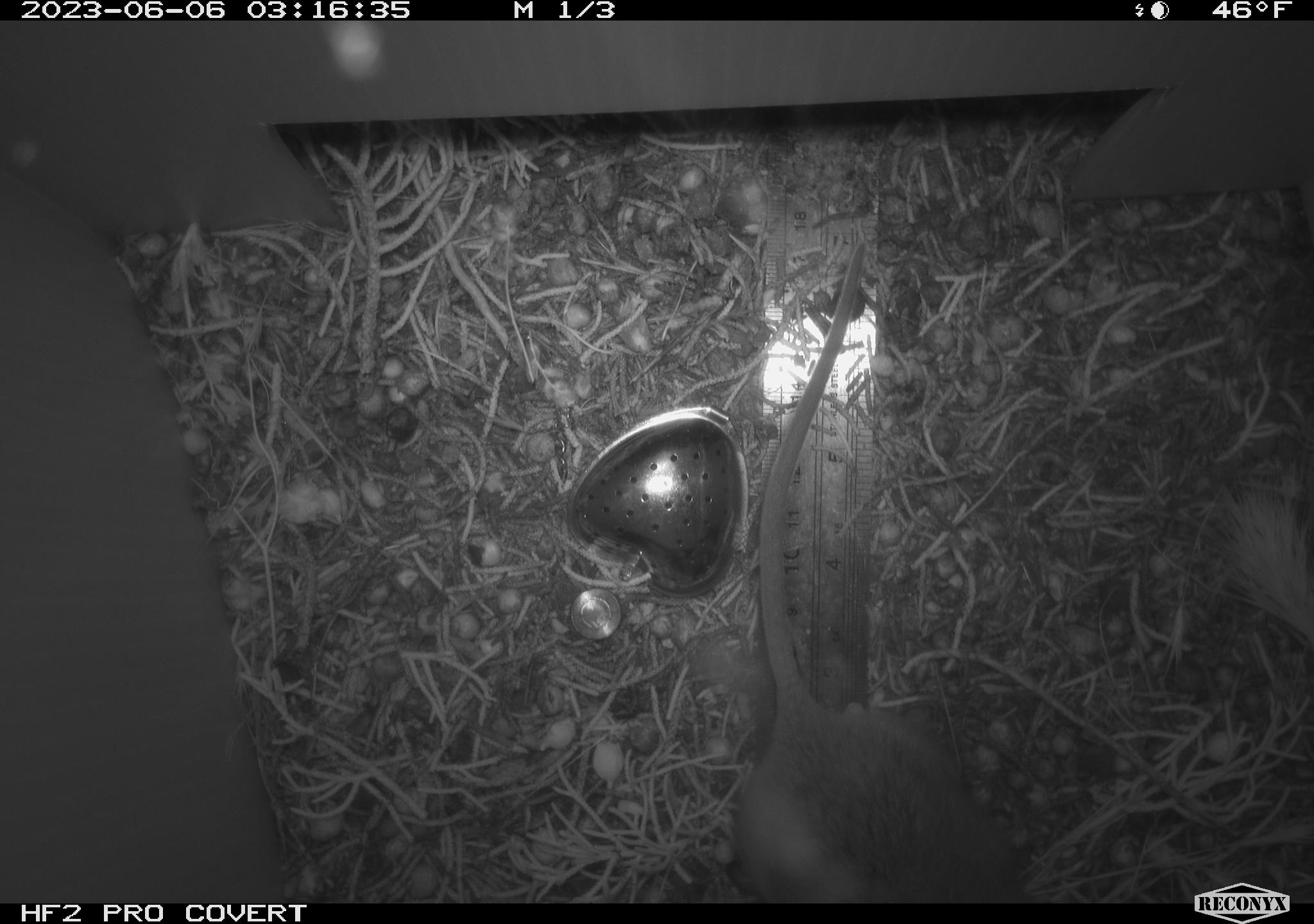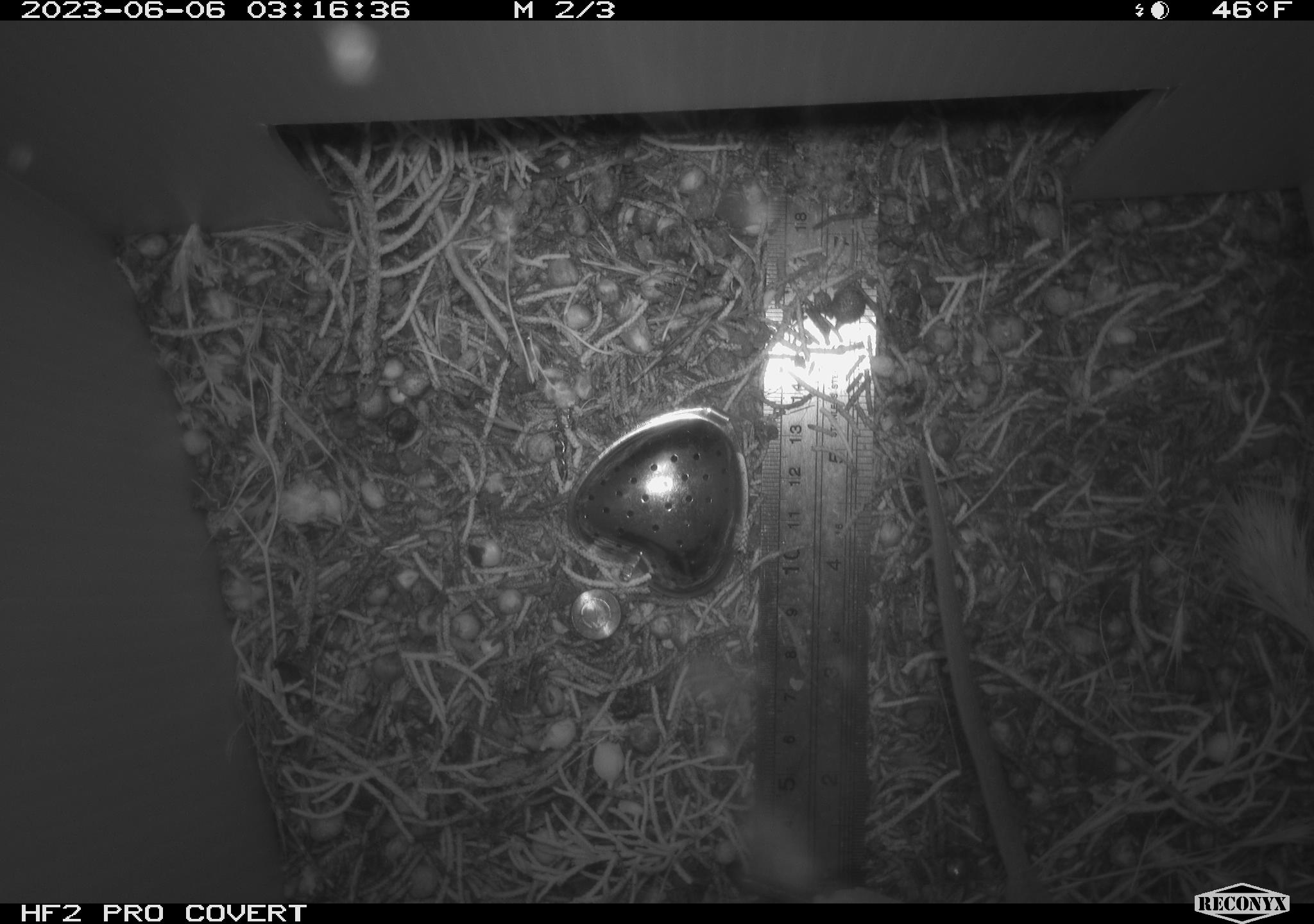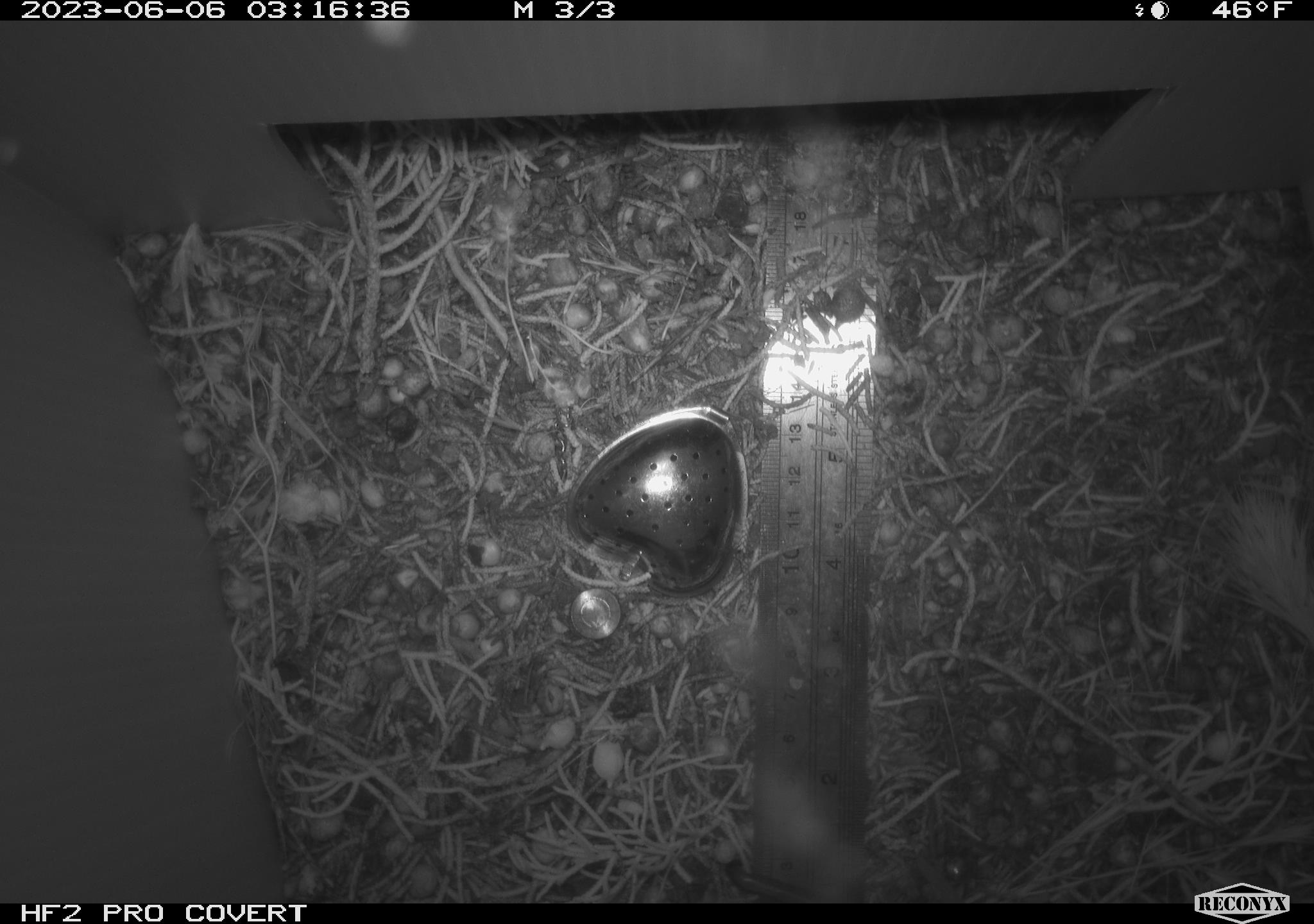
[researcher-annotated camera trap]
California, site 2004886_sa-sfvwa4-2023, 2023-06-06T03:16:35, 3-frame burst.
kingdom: Animalia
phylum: Chordata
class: Mammalia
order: Rodentia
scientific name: Rodentia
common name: rodent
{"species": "rodent (Rodentia)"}